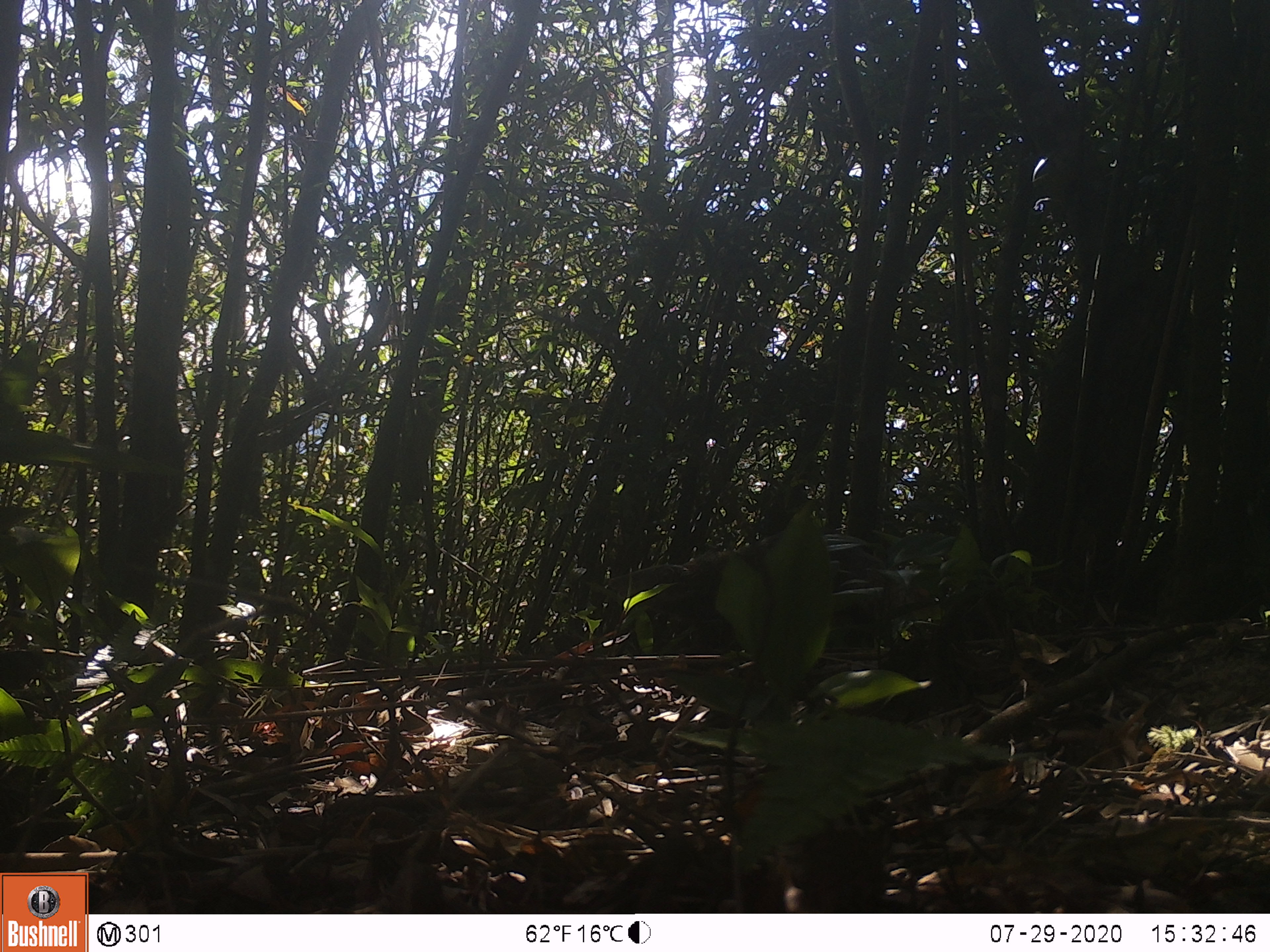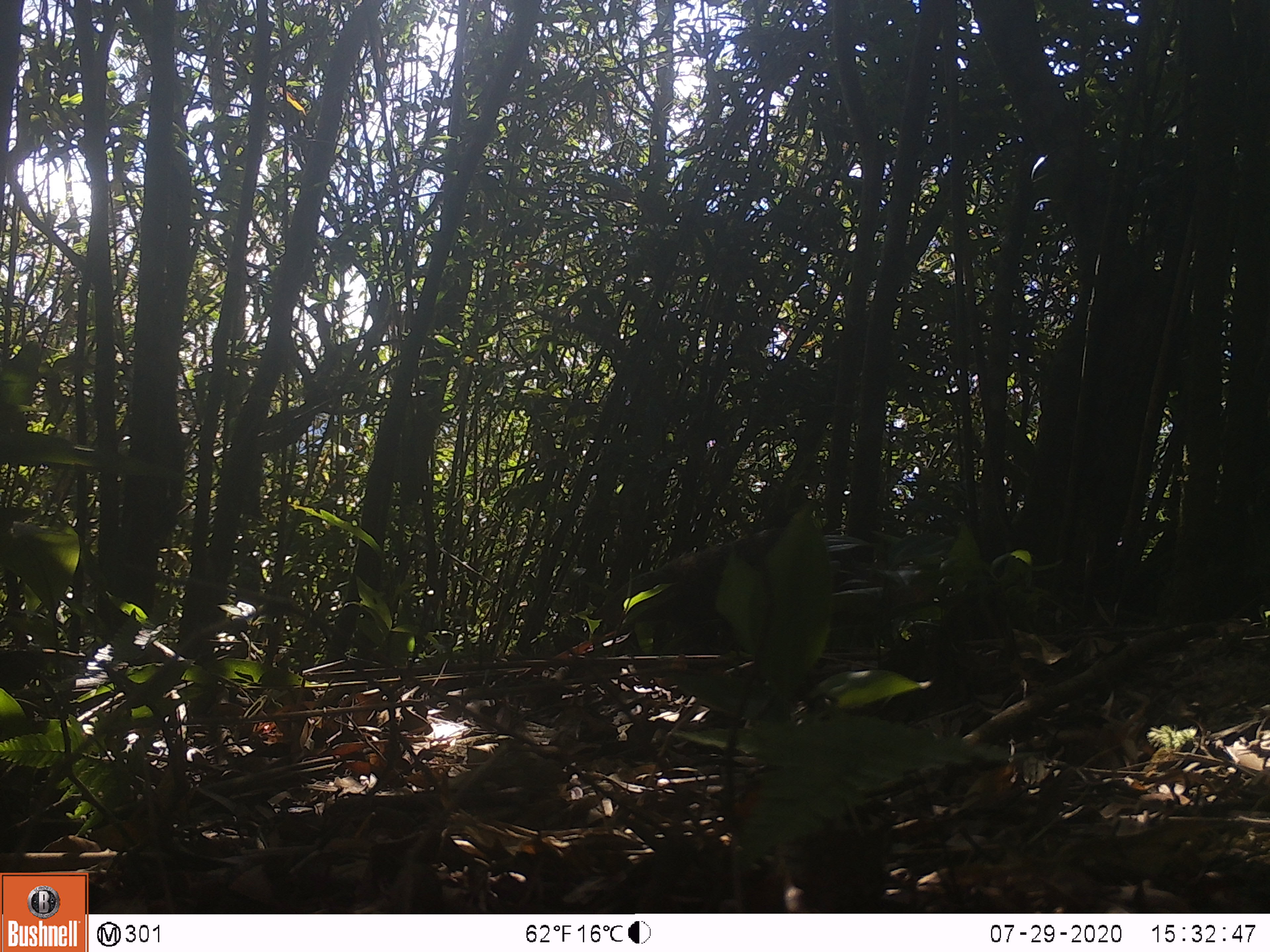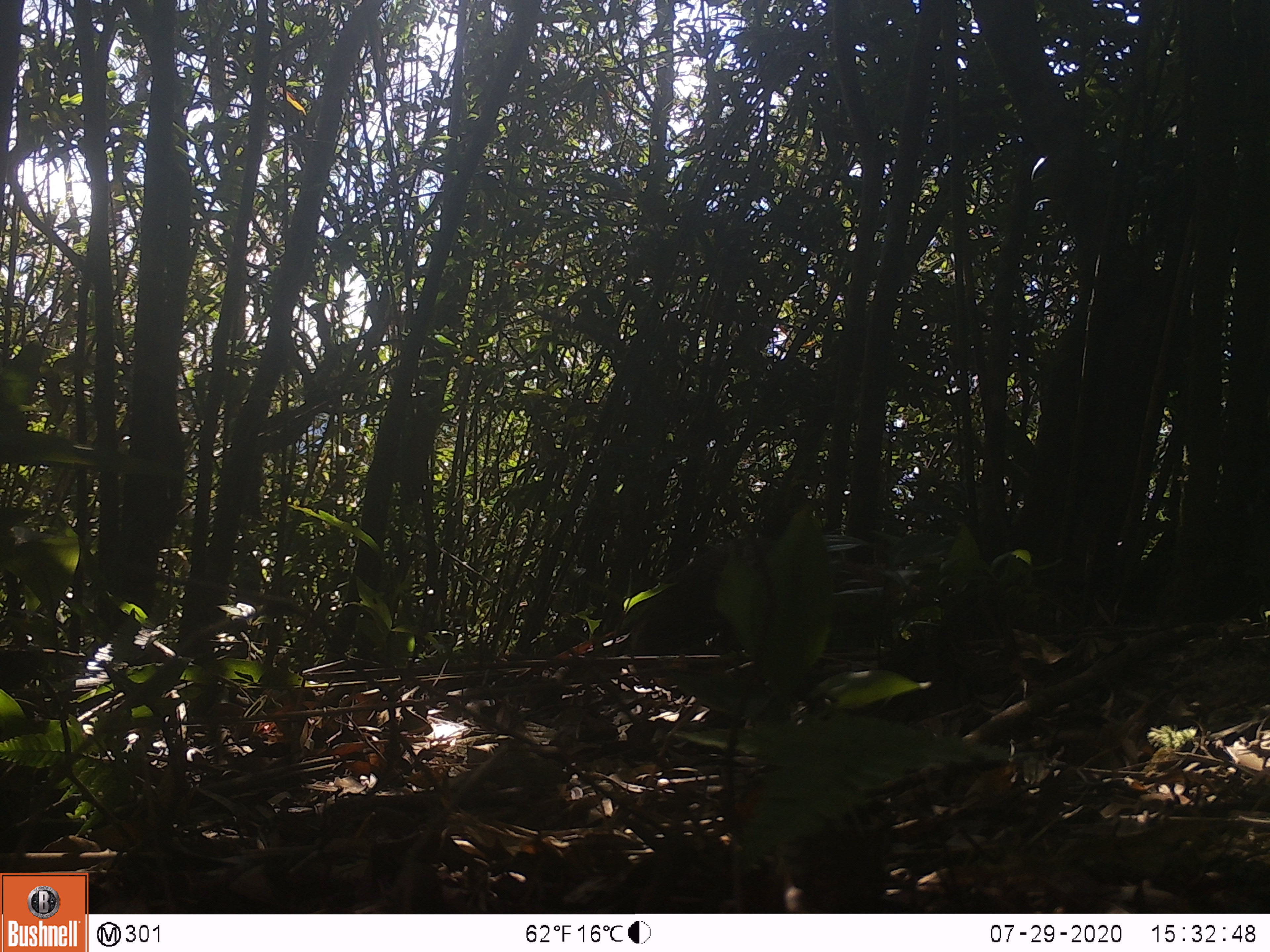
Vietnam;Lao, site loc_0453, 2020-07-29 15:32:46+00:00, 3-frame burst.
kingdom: Animalia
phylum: Chordata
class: Mammalia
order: Carnivora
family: Herpestidae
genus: Urva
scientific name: Urva urva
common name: crab-eating mongoose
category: crab eating mongoose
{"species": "crab eating mongoose (crab-eating mongoose) (Urva urva)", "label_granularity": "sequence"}